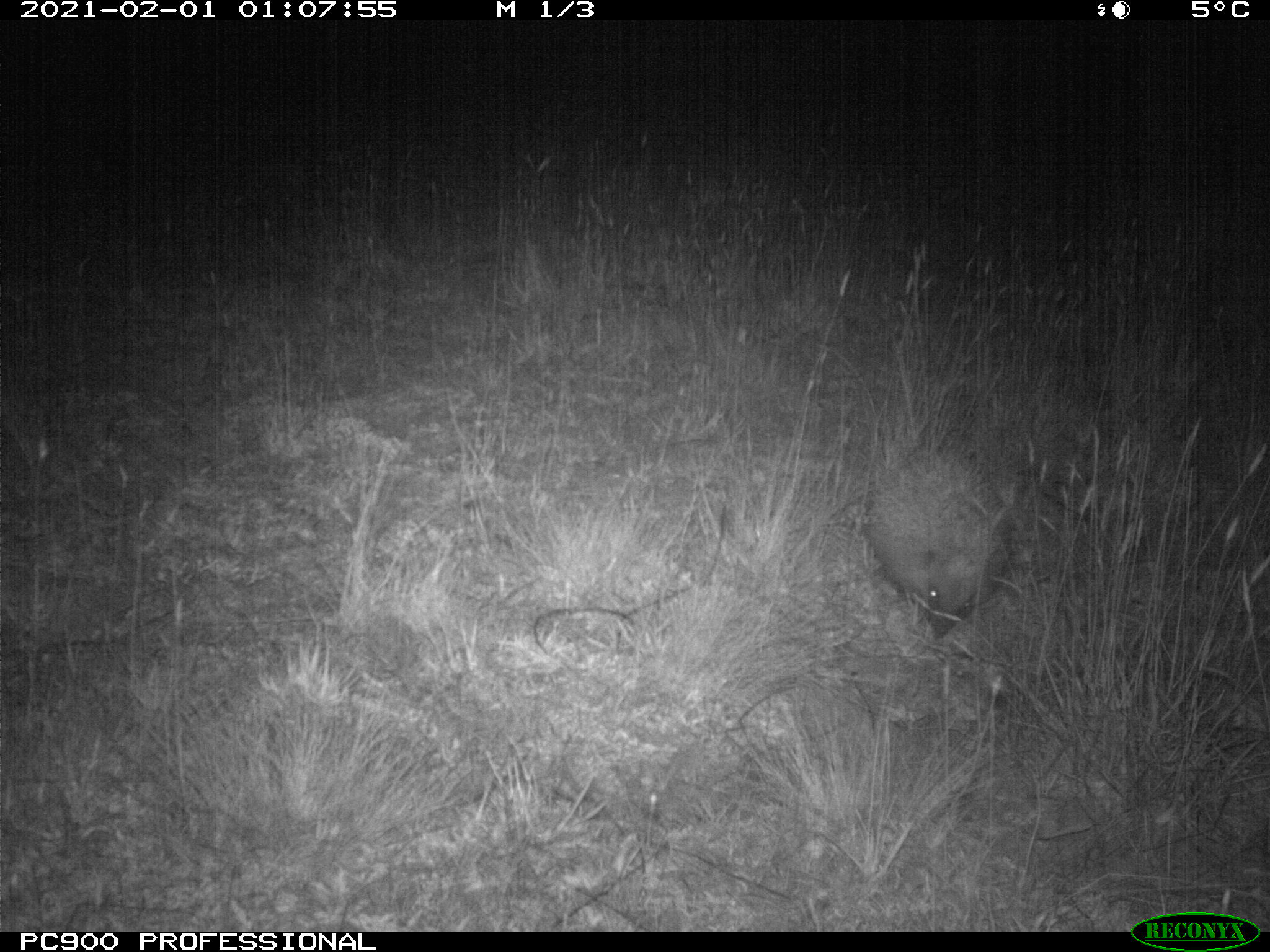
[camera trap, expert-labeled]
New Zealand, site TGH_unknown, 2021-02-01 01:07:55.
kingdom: Animalia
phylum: Chordata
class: Mammalia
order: Eulipotyphla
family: Erinaceidae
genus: Erinaceus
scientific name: Erinaceus europaeus europaeus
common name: european hedgehog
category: hedgehog